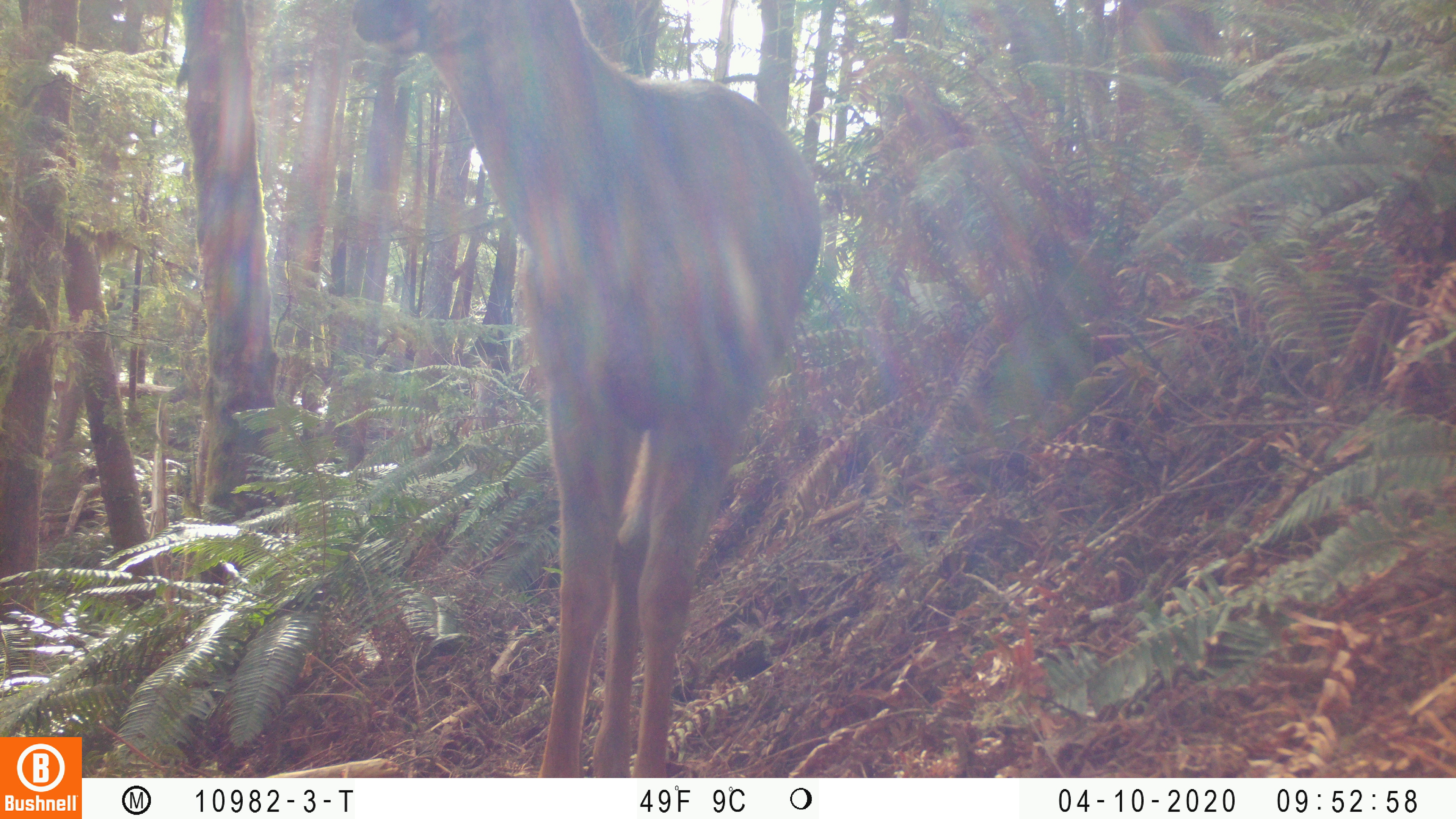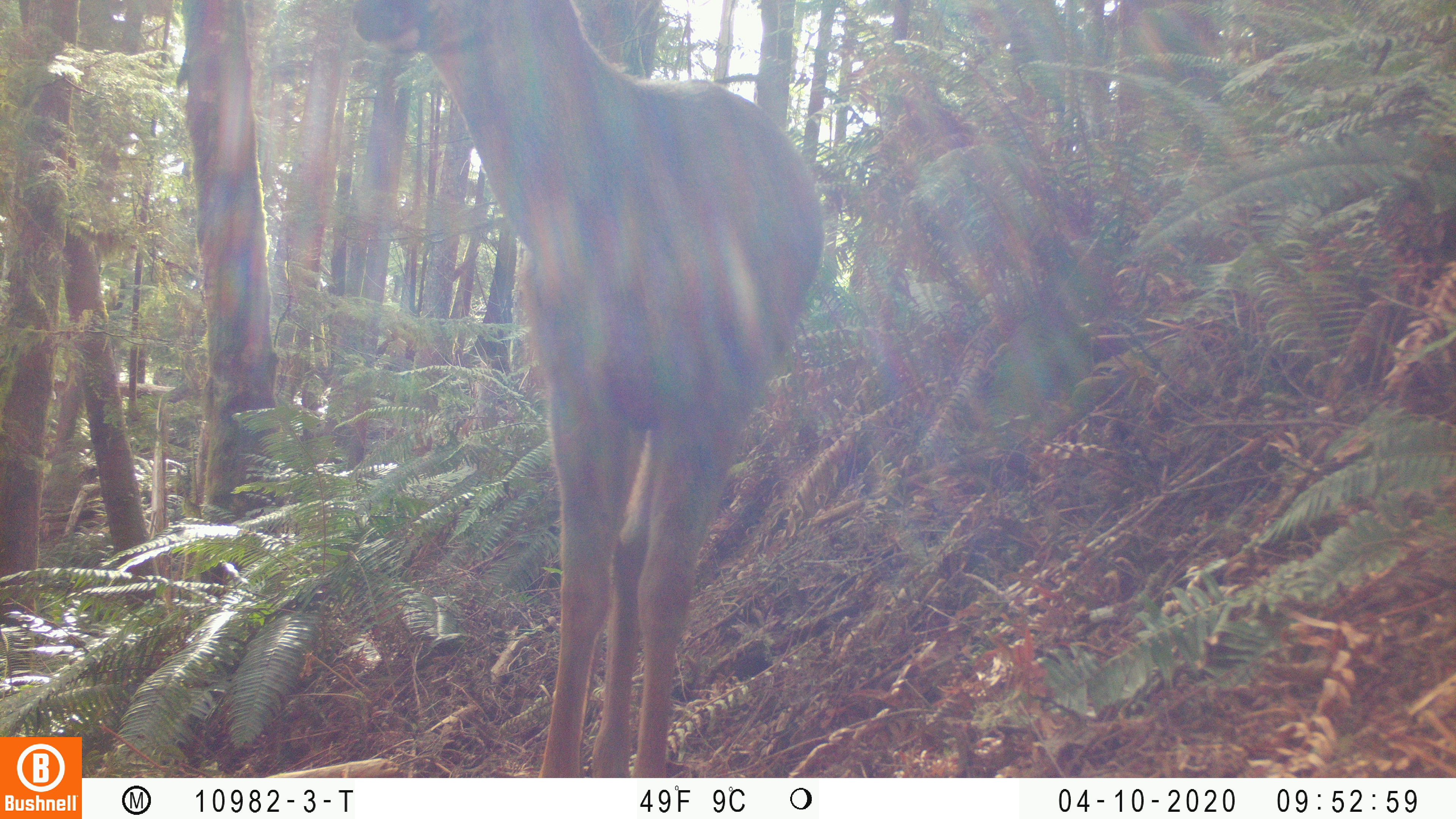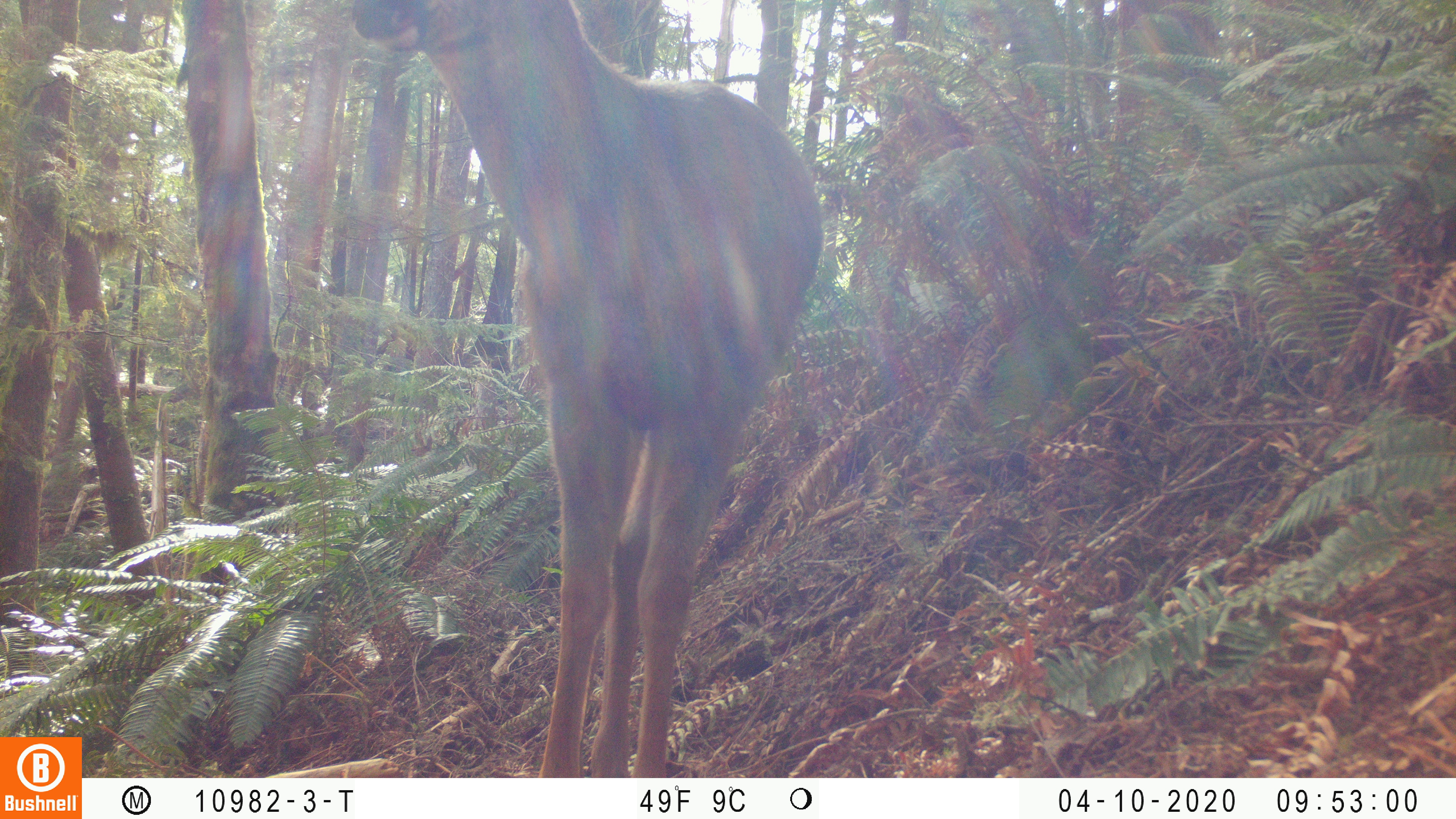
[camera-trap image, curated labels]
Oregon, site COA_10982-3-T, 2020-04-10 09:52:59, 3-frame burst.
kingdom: Animalia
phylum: Chordata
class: Mammalia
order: Artiodactyla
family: Cervidae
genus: Odocoileus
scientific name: Odocoileus hemionus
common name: black-tailed deer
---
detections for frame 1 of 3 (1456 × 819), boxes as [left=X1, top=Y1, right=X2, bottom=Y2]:
black-tailed deer: [left=349, top=6, right=823, bottom=766]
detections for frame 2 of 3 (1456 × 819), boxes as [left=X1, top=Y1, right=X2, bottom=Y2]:
black-tailed deer: [left=345, top=2, right=831, bottom=772]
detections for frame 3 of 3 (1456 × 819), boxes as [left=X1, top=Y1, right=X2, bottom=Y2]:
black-tailed deer: [left=349, top=2, right=821, bottom=768]